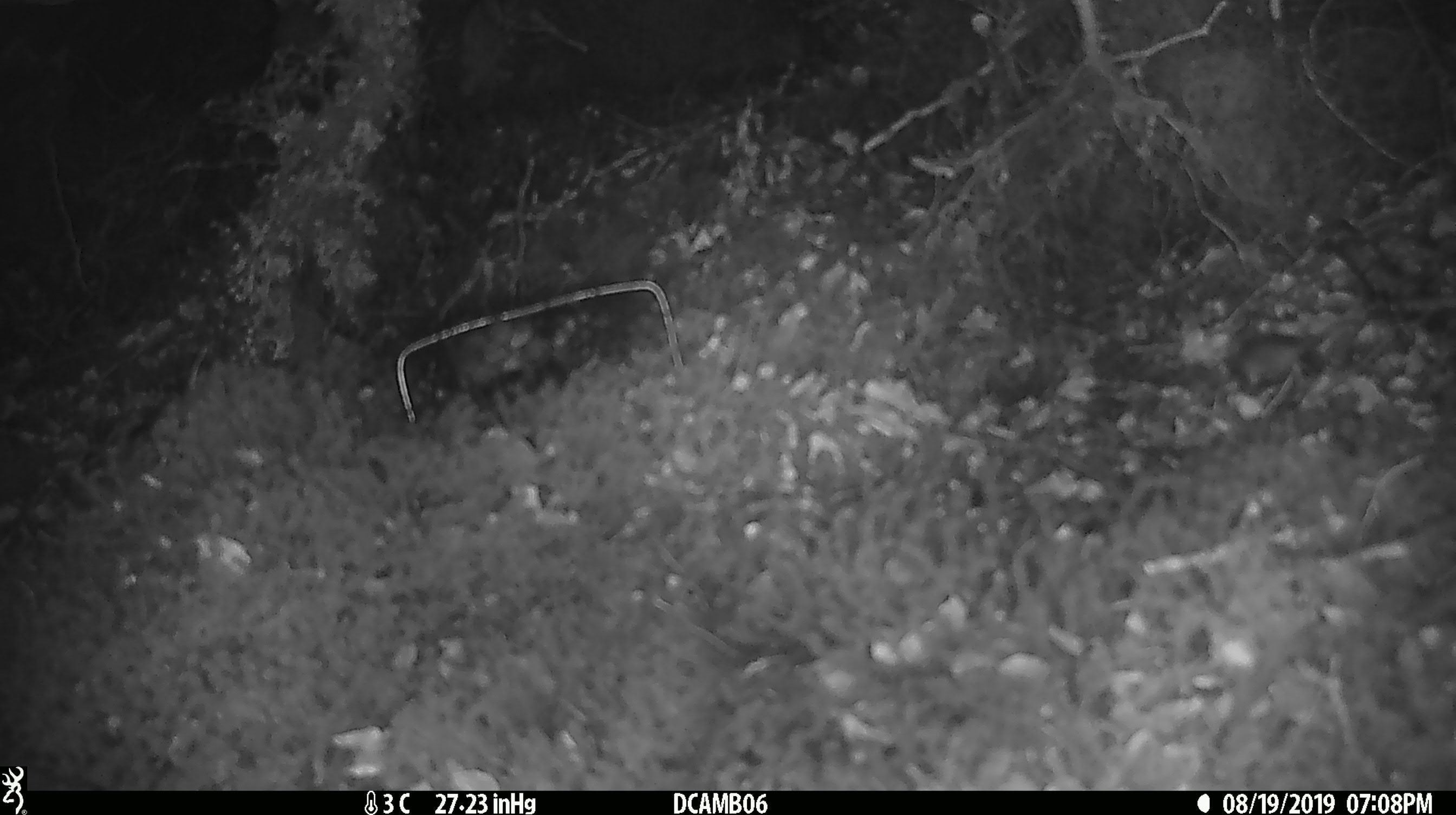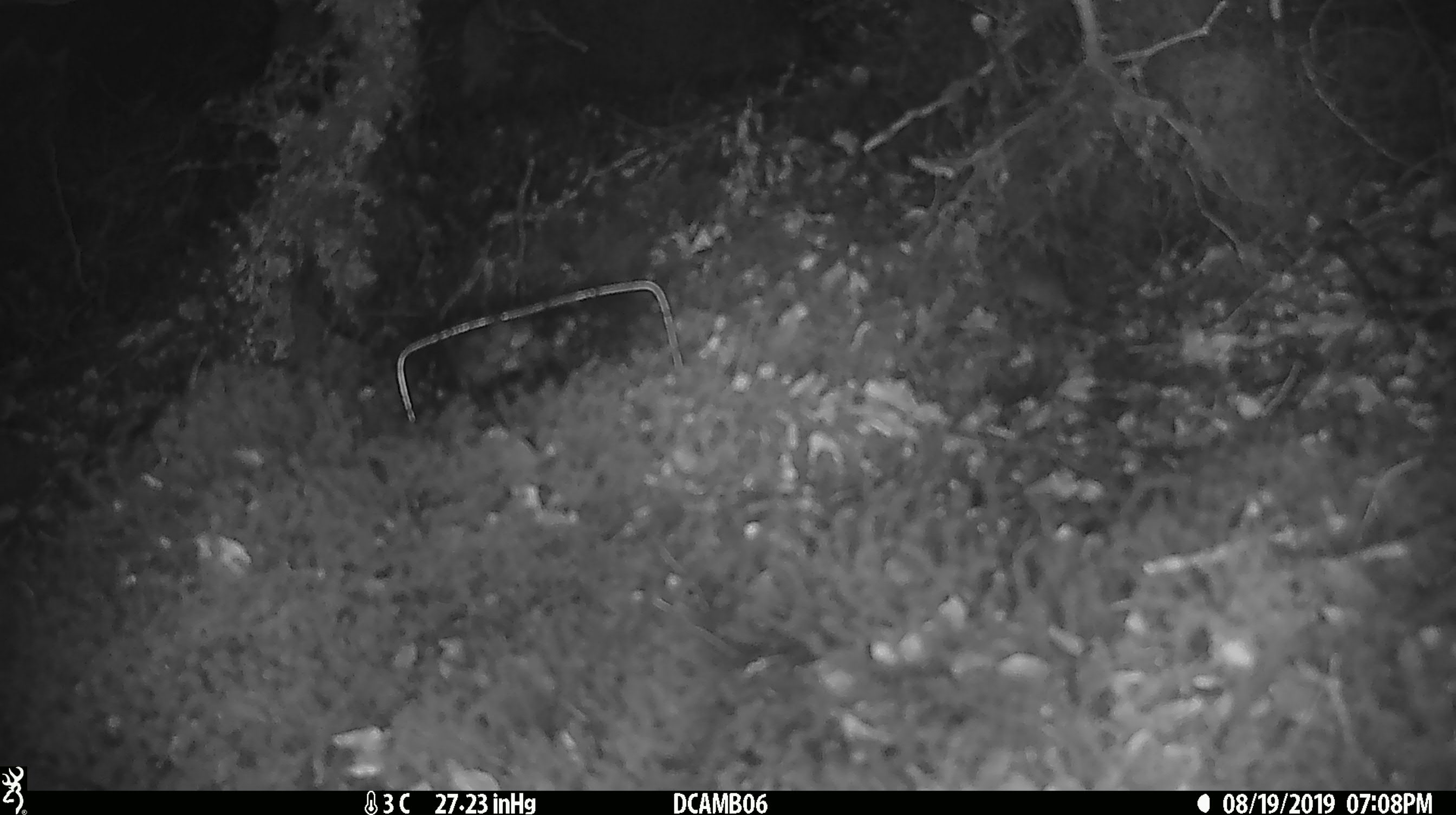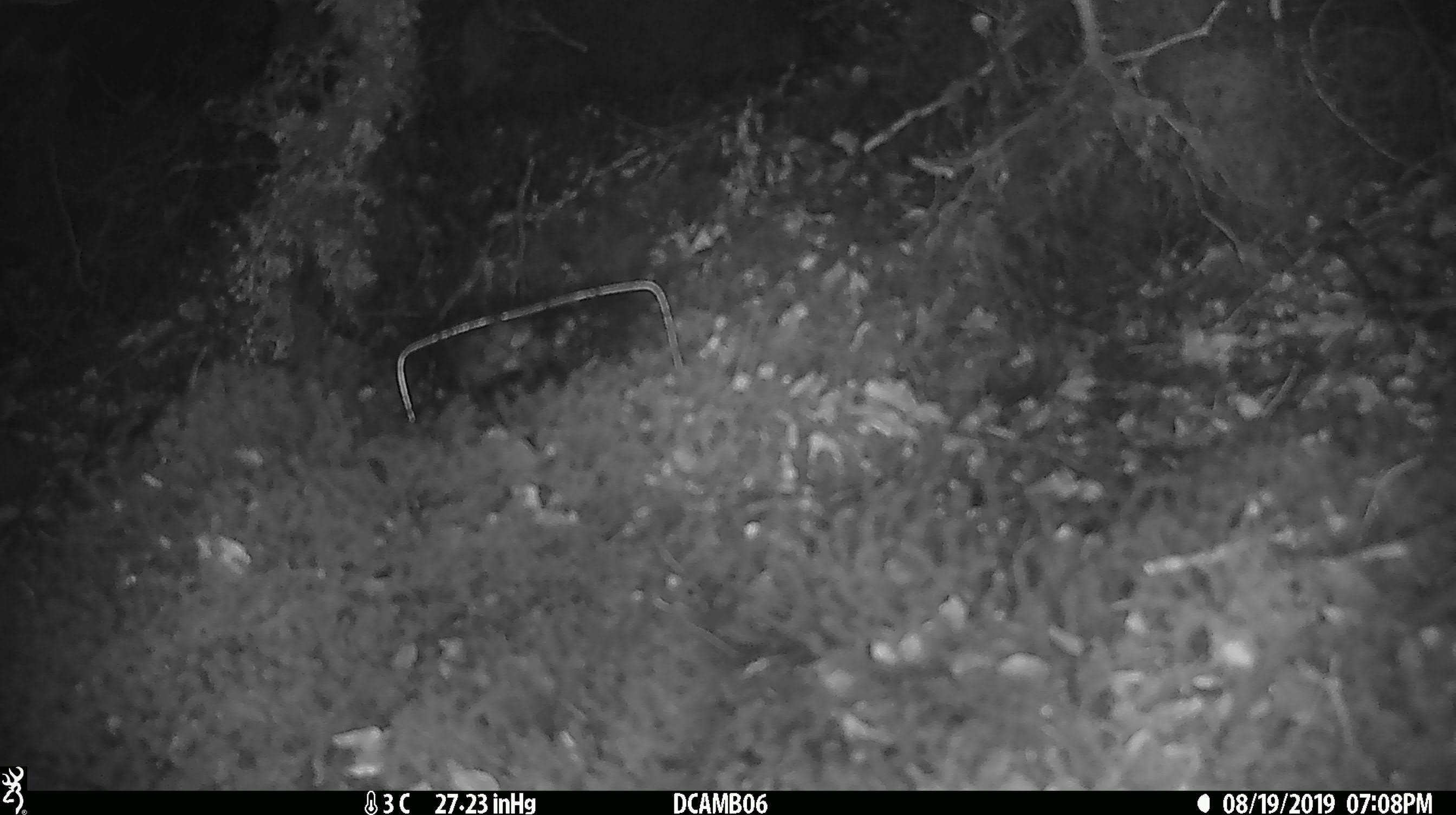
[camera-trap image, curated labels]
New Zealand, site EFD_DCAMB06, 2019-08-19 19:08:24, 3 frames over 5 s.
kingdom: Animalia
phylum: Chordata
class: Mammalia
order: Rodentia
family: Muridae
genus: Mus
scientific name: Mus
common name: mouse